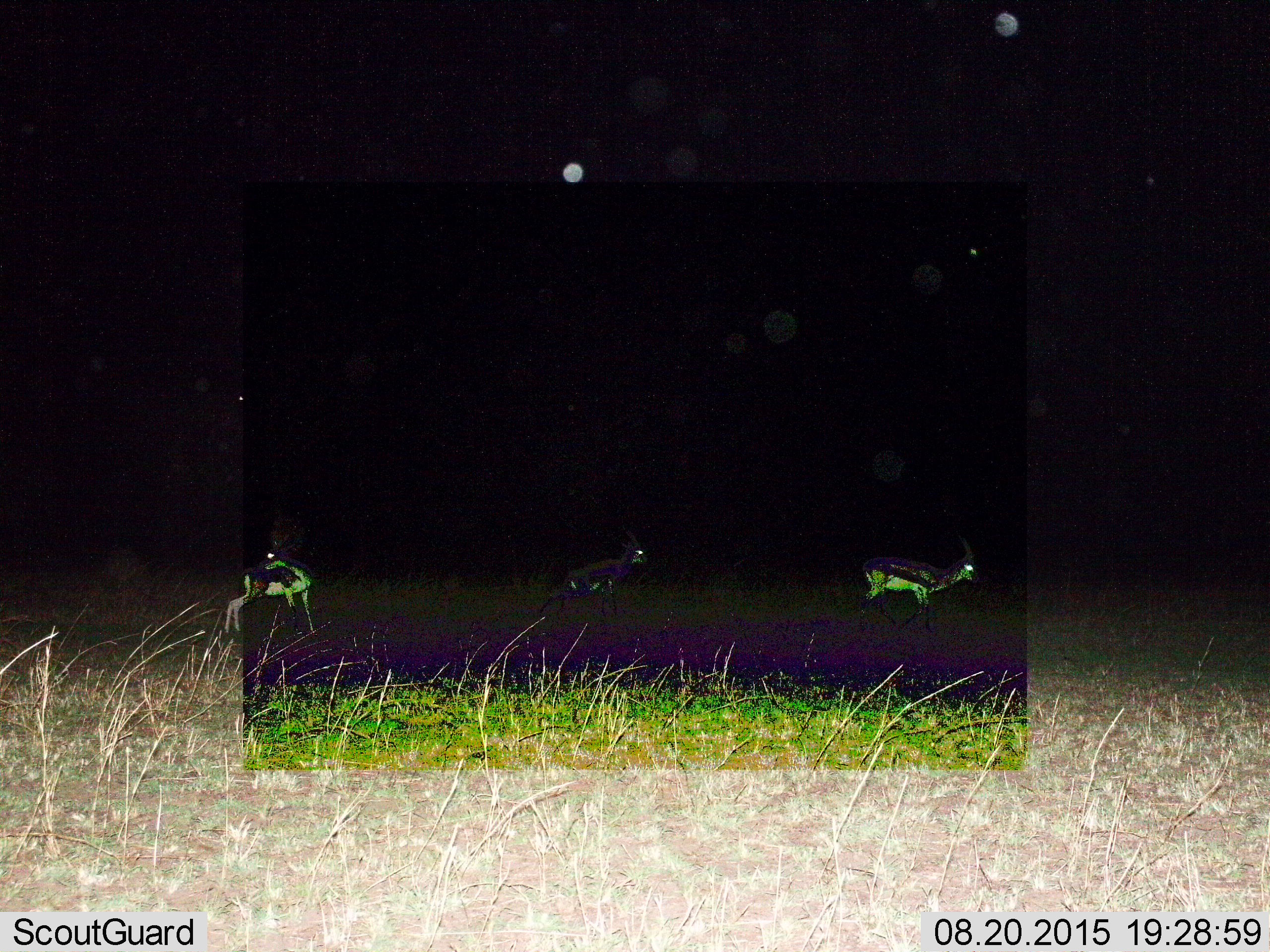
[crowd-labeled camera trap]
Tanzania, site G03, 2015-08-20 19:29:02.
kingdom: Animalia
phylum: Chordata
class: Mammalia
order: Artiodactyla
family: Bovidae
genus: Eudorcas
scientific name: Eudorcas thomsonii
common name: thomson's gazelle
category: gazellethomsons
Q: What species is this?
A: Gazellethomsons (thomson's gazelle) (Eudorcas thomsonii).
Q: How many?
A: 3.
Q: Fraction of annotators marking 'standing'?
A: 53%.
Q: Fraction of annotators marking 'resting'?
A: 0%.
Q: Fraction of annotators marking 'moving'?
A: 60%.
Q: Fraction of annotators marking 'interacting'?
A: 7%.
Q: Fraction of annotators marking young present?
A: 7%.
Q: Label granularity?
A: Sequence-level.